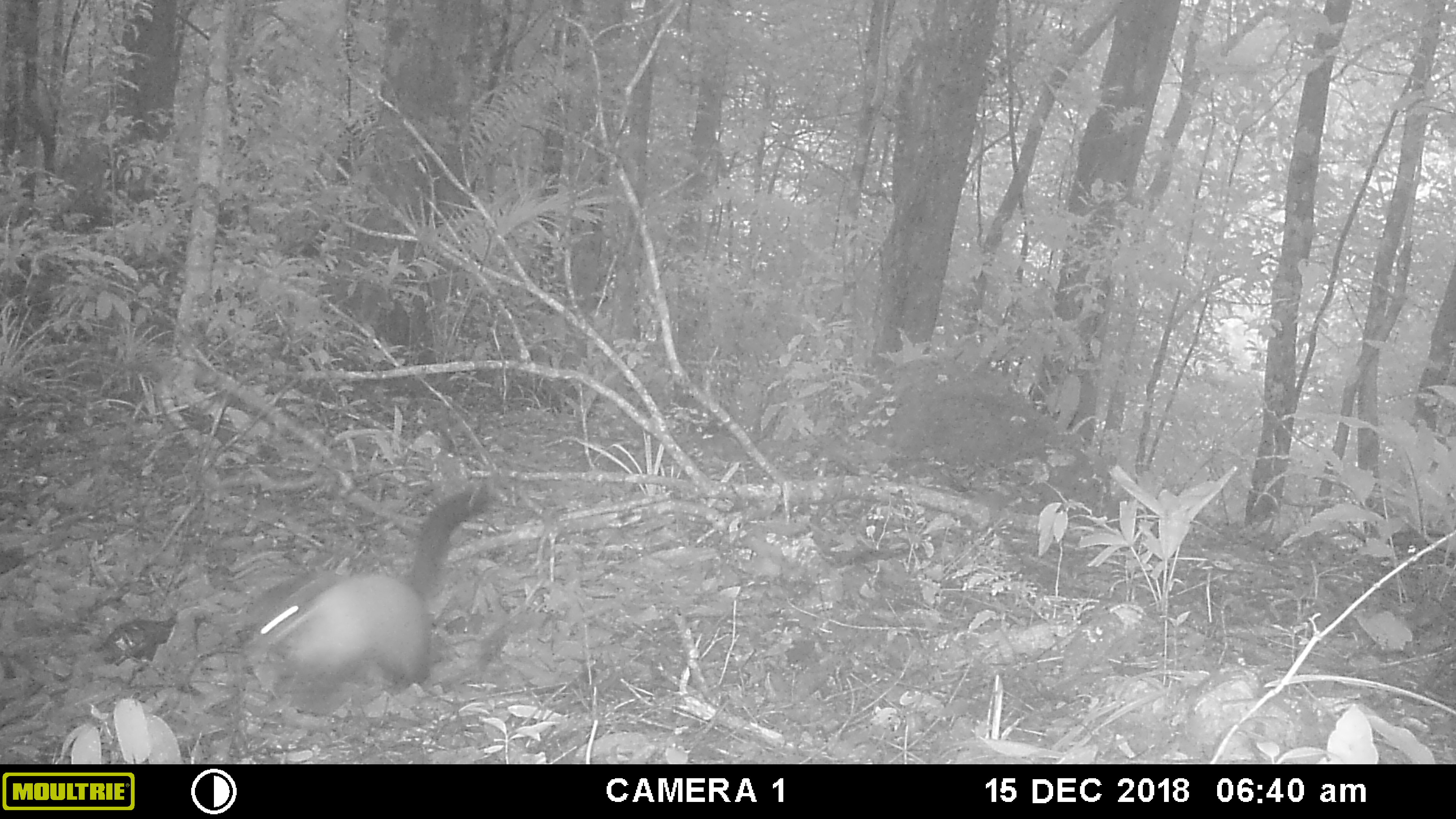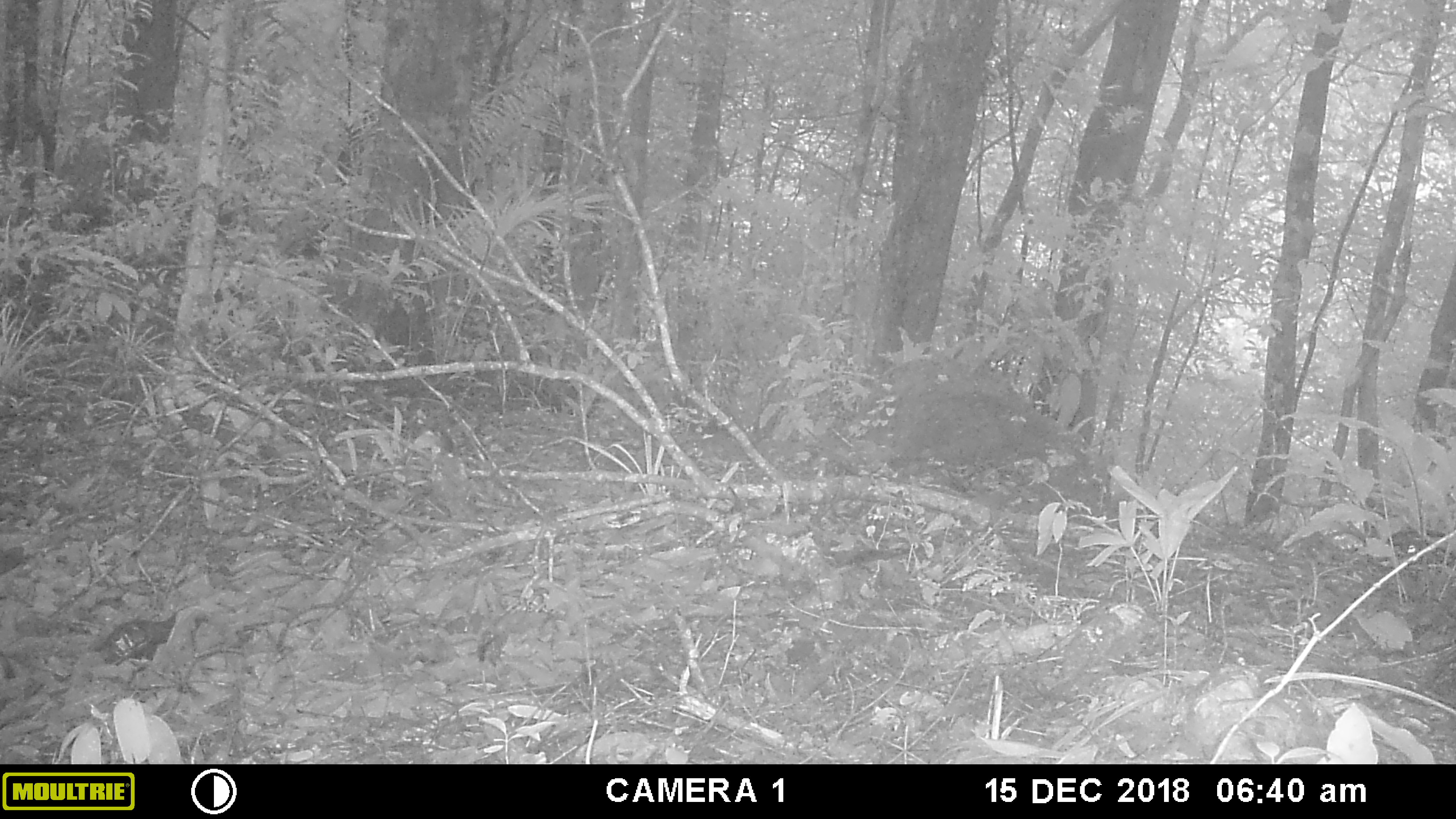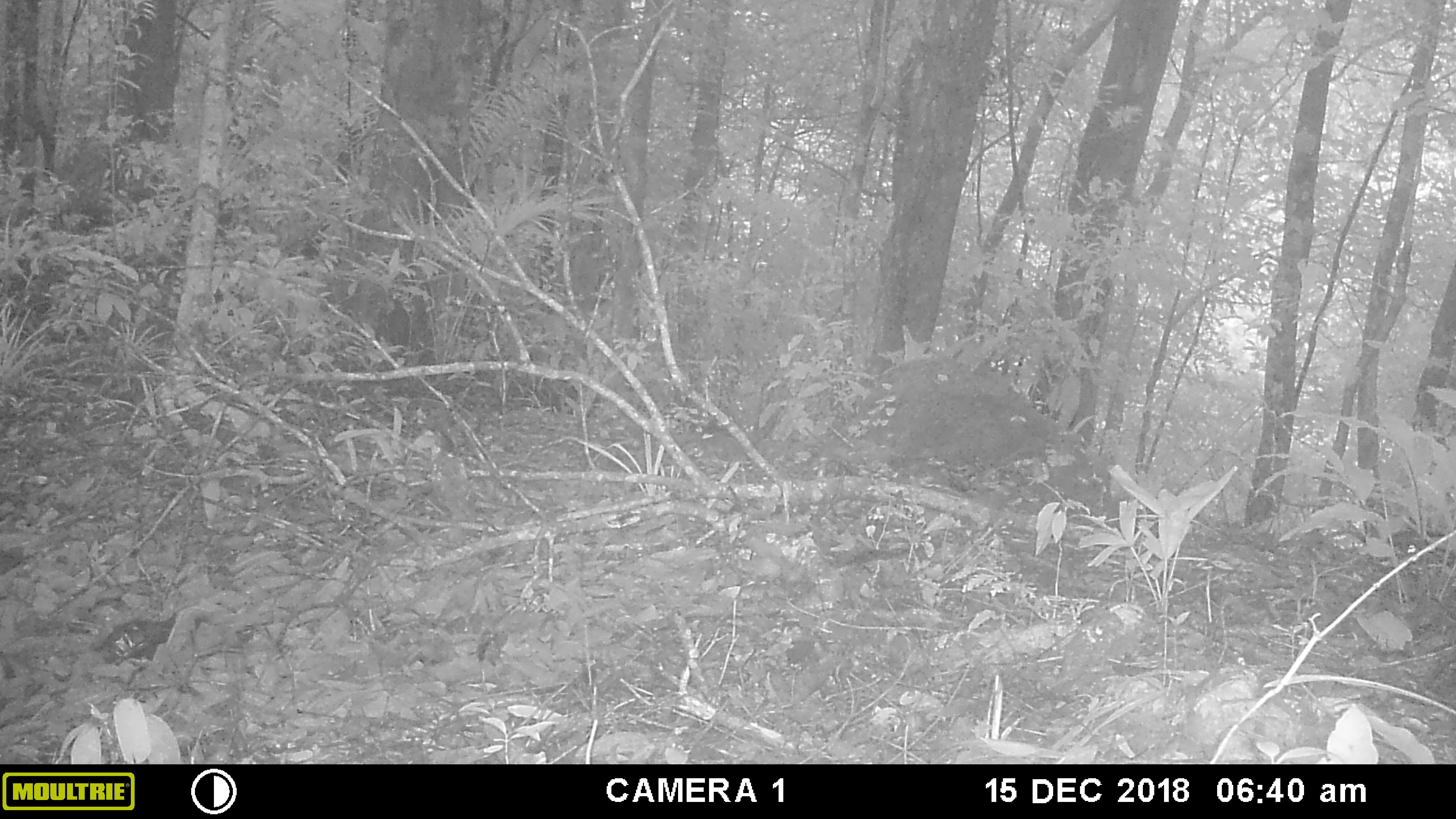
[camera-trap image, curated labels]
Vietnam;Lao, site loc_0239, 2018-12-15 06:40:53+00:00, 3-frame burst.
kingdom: Animalia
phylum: Chordata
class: Mammalia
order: Carnivora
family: Mustelidae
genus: Martes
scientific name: Martes flavigula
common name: yellow-throated marten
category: yellow throated marten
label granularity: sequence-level